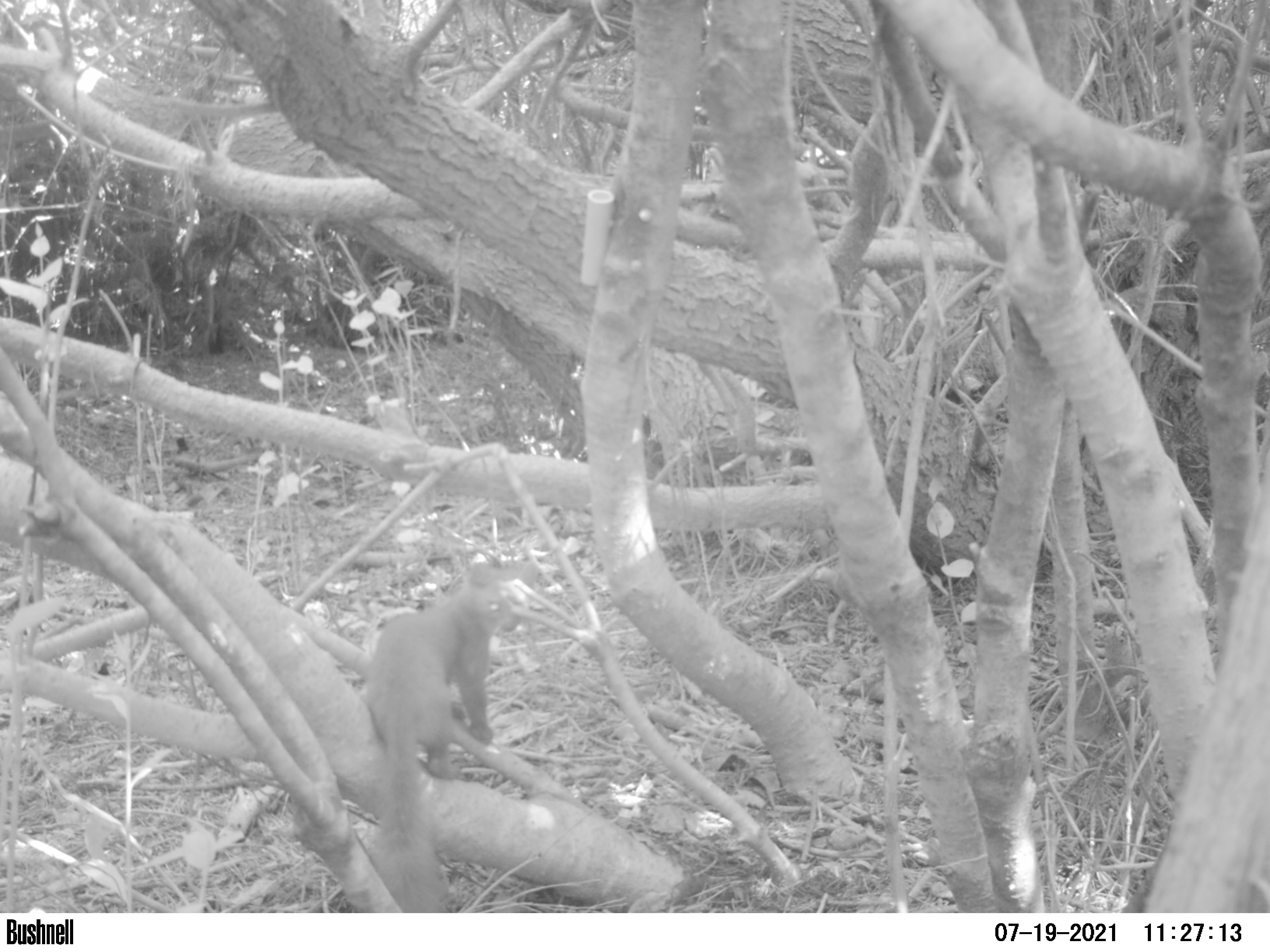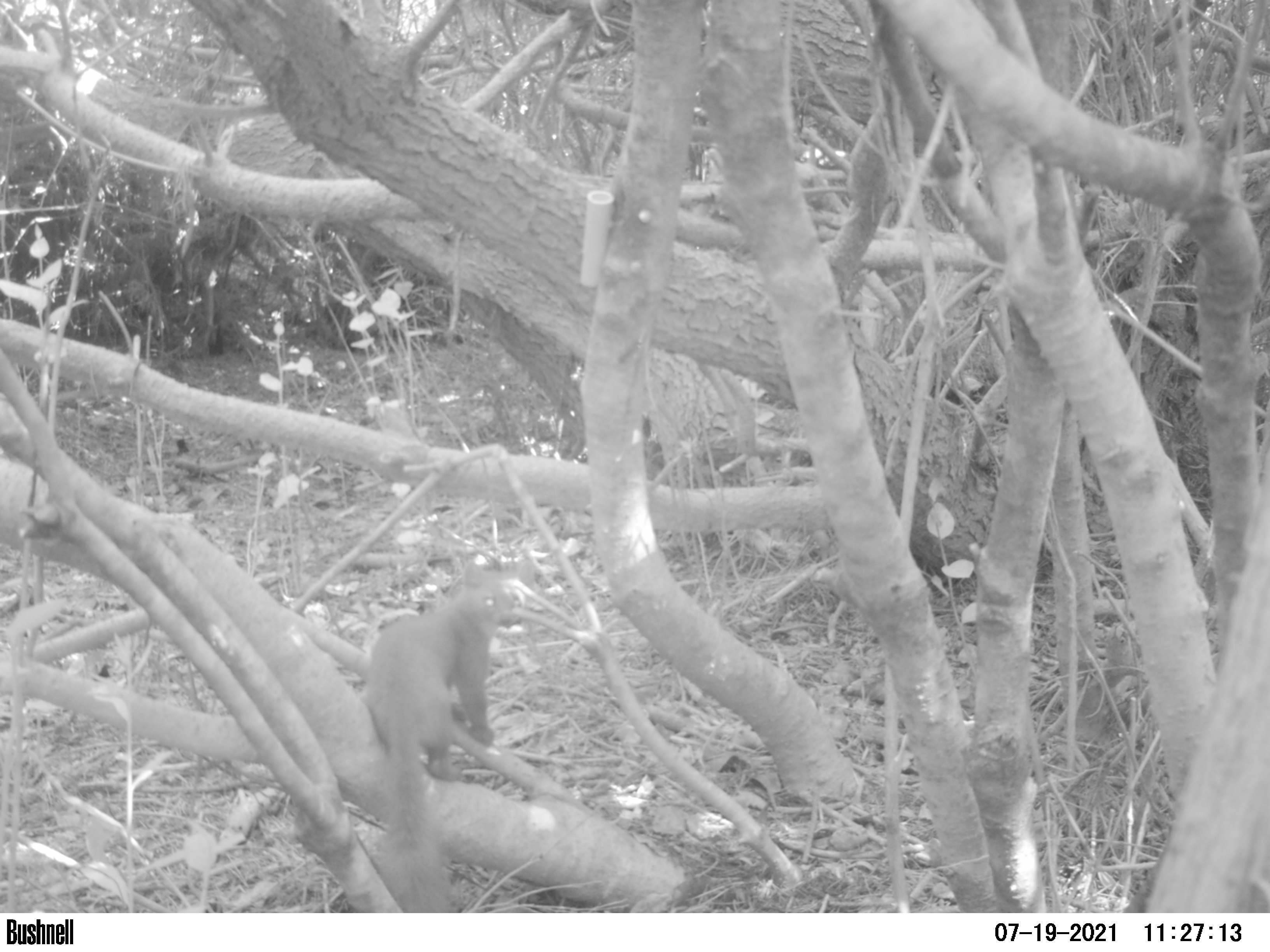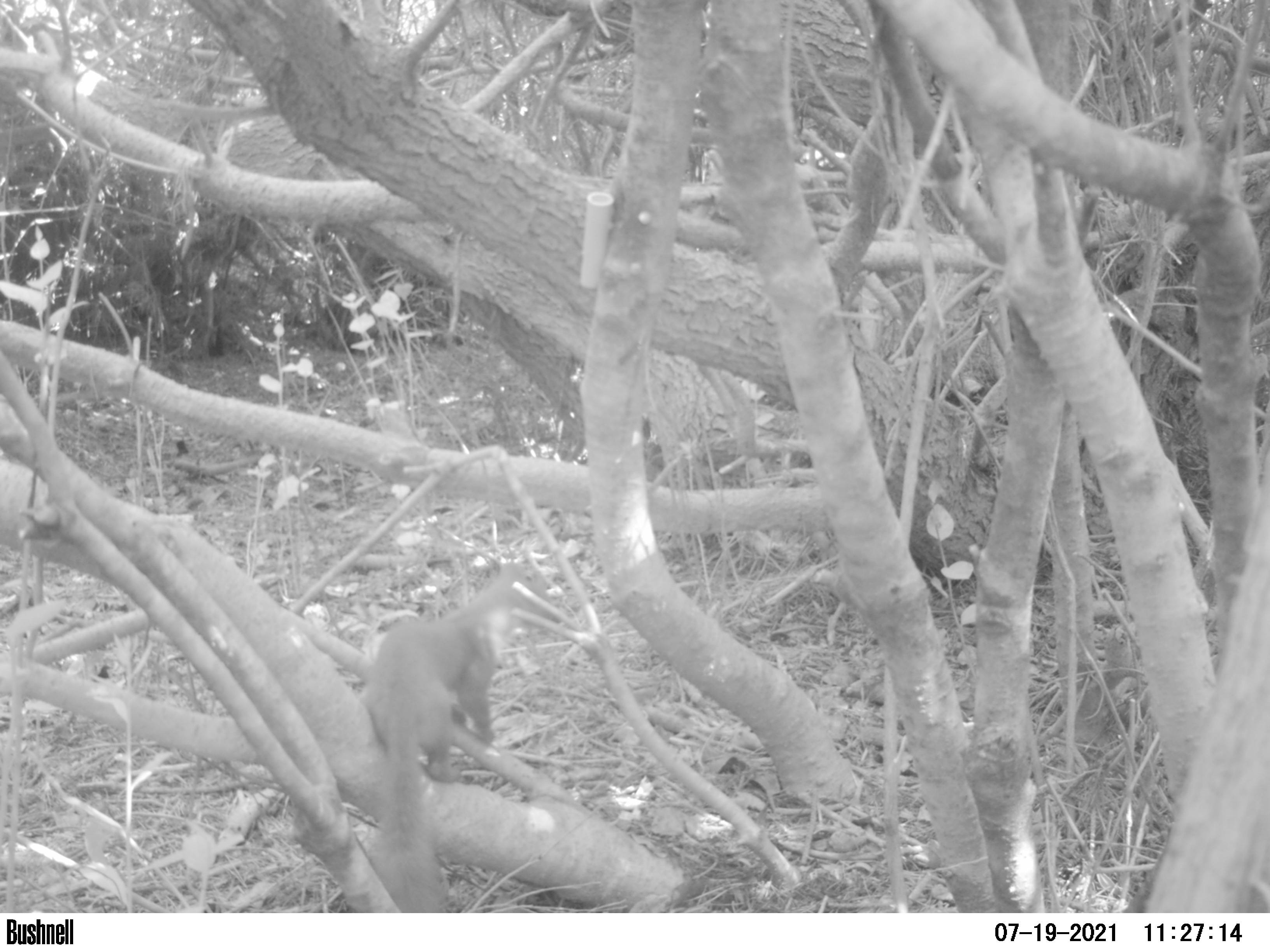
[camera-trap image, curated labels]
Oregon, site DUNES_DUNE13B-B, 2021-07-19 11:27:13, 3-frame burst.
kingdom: Animalia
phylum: Chordata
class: Mammalia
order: Carnivora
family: Mustelidae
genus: Martes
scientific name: Martes americana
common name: marten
Marten (Martes americana).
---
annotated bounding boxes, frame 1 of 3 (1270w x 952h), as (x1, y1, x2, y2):
marten: (338, 536, 552, 902)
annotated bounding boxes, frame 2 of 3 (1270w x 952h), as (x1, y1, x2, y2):
marten: (352, 554, 527, 907)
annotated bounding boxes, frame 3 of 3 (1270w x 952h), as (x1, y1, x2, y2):
marten: (358, 539, 575, 912)